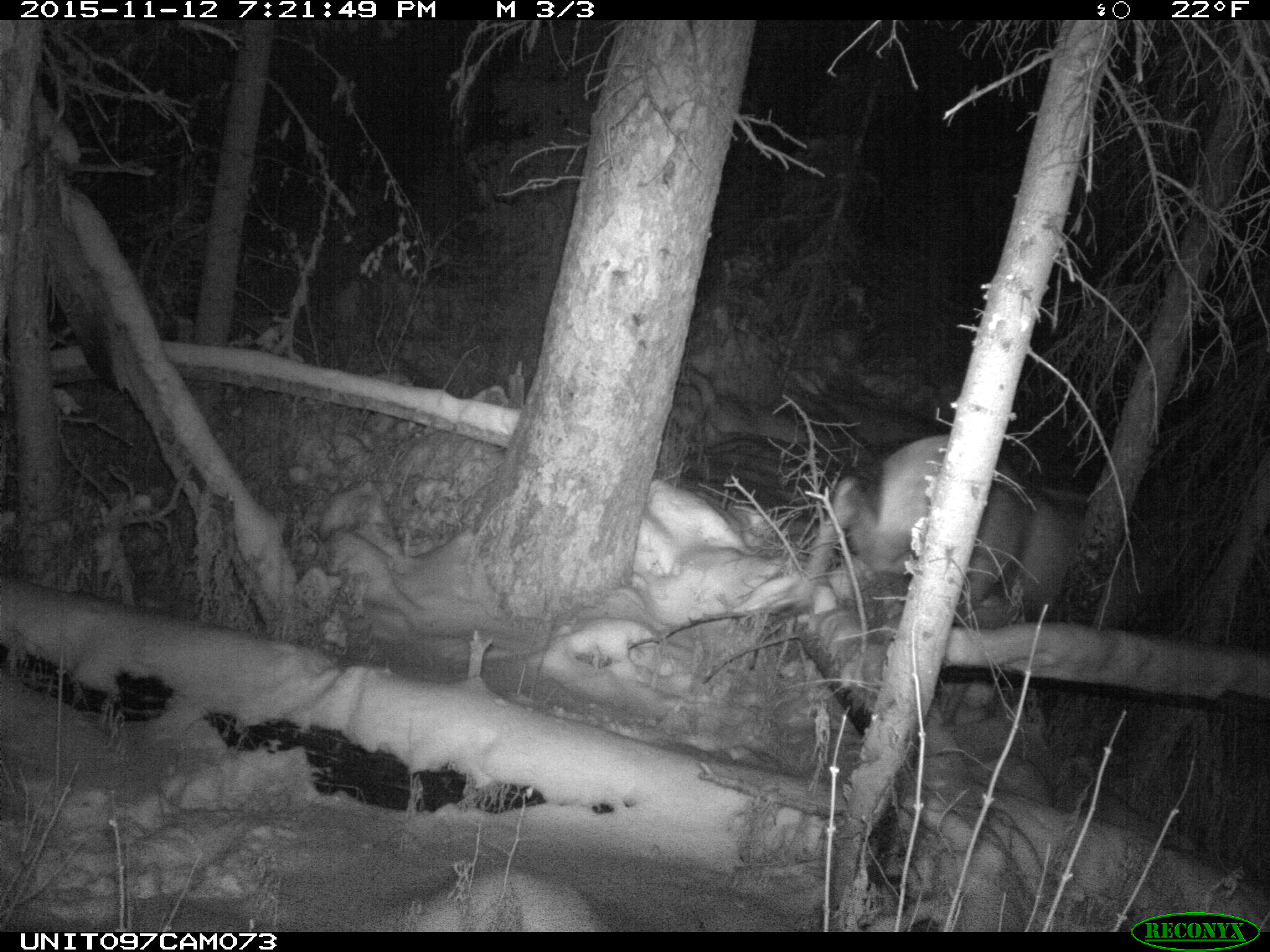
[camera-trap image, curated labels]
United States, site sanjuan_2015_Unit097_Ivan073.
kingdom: Animalia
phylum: Chordata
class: Mammalia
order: Artiodactyla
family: Cervidae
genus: Cervus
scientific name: Cervus elaphus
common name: red deer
Cervus elaphus (red deer).